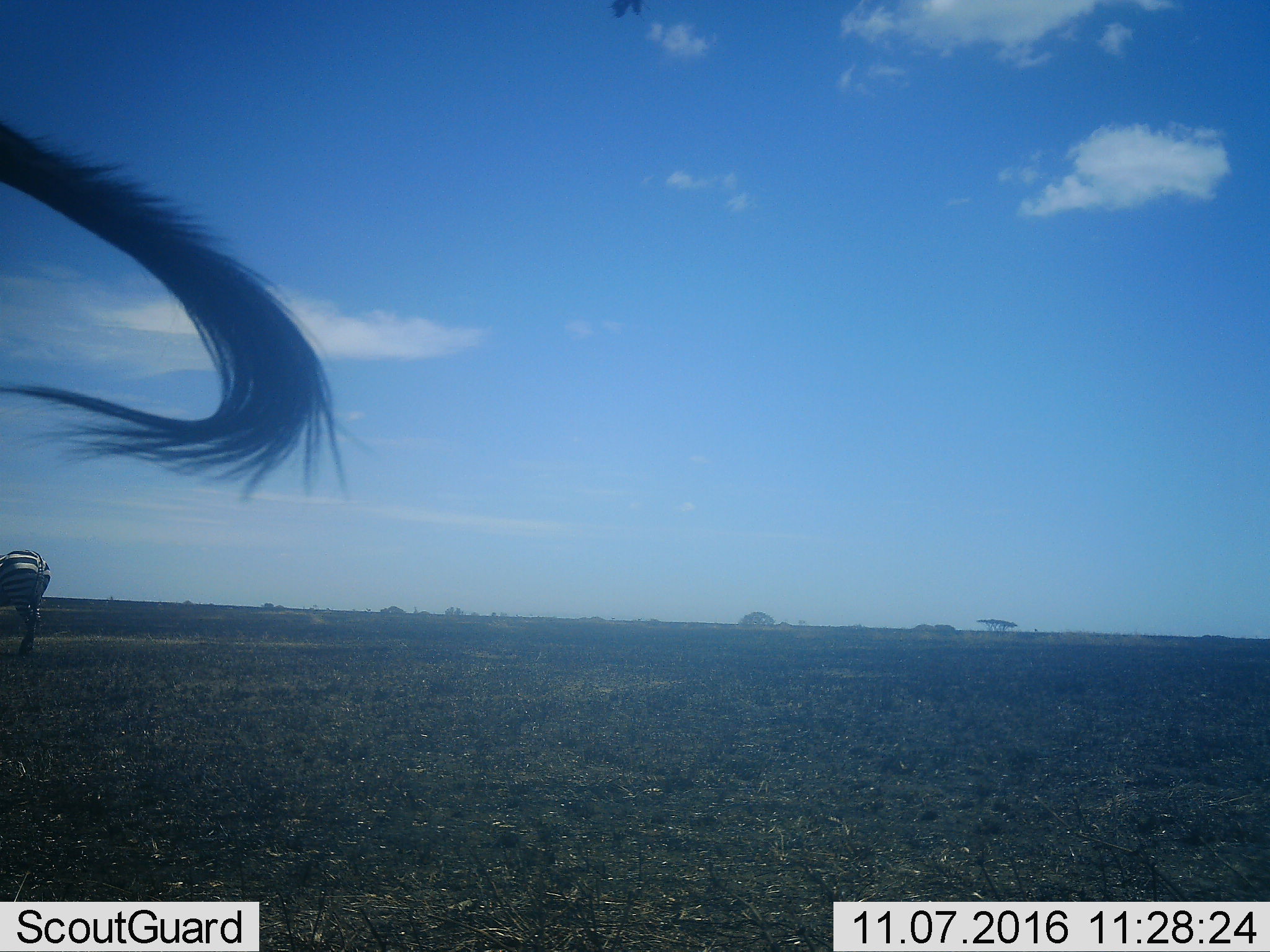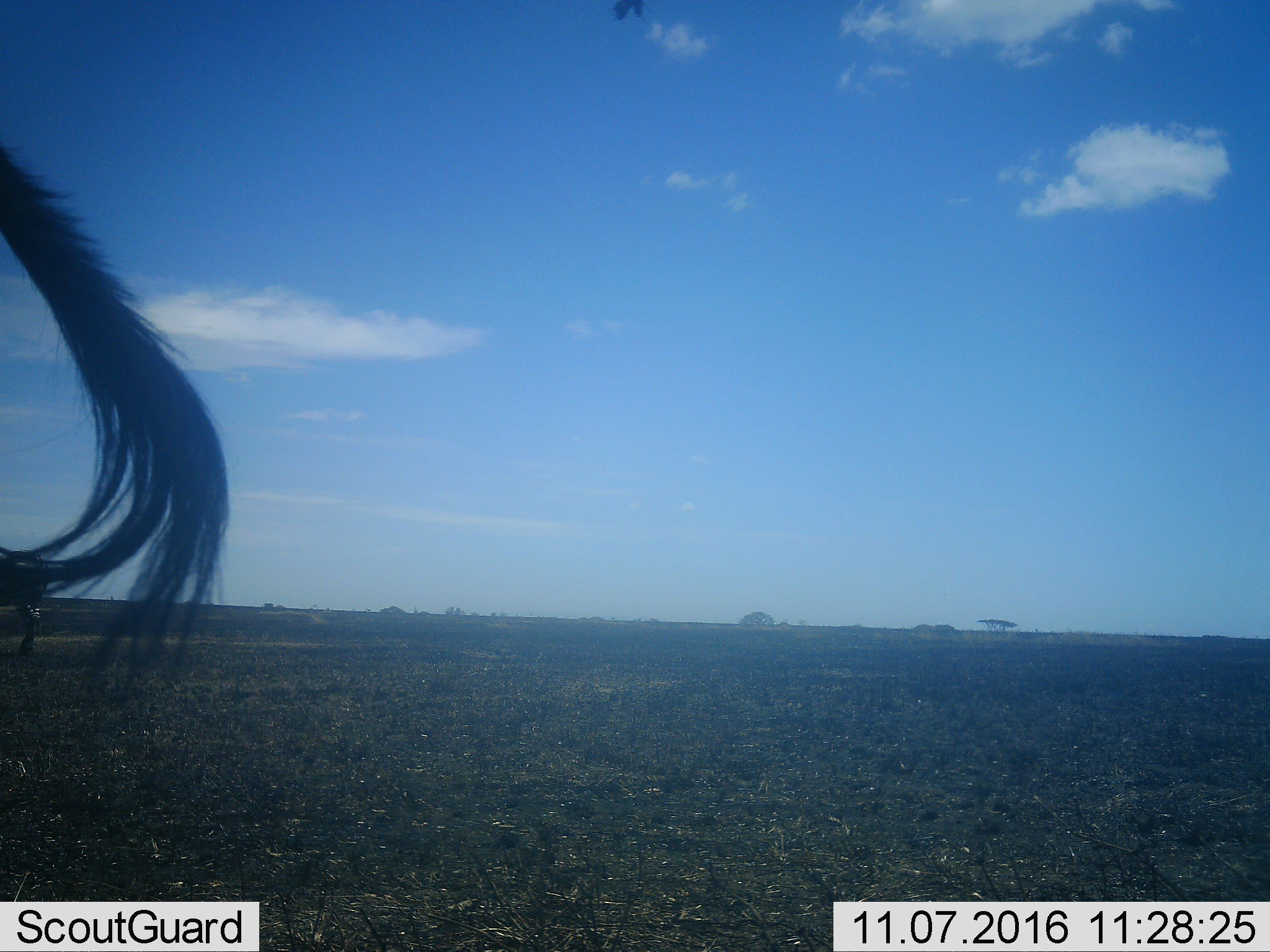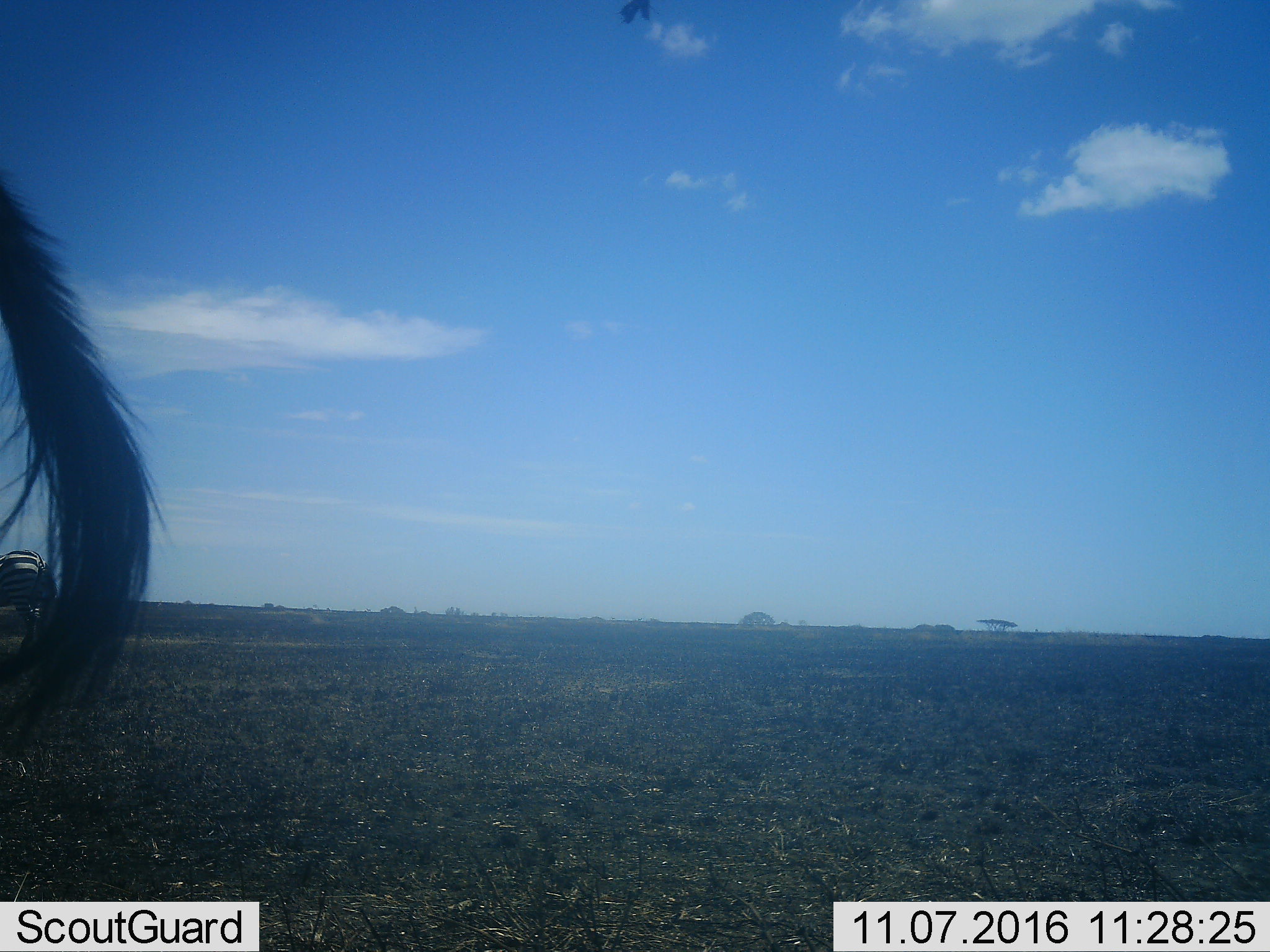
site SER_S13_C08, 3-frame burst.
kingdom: Animalia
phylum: Chordata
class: Mammalia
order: Perissodactyla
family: Equidae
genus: Equus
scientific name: Equus quagga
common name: plains zebra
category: zebraplains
Zebraplains (plains zebra) (Equus quagga), count 2. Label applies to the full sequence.